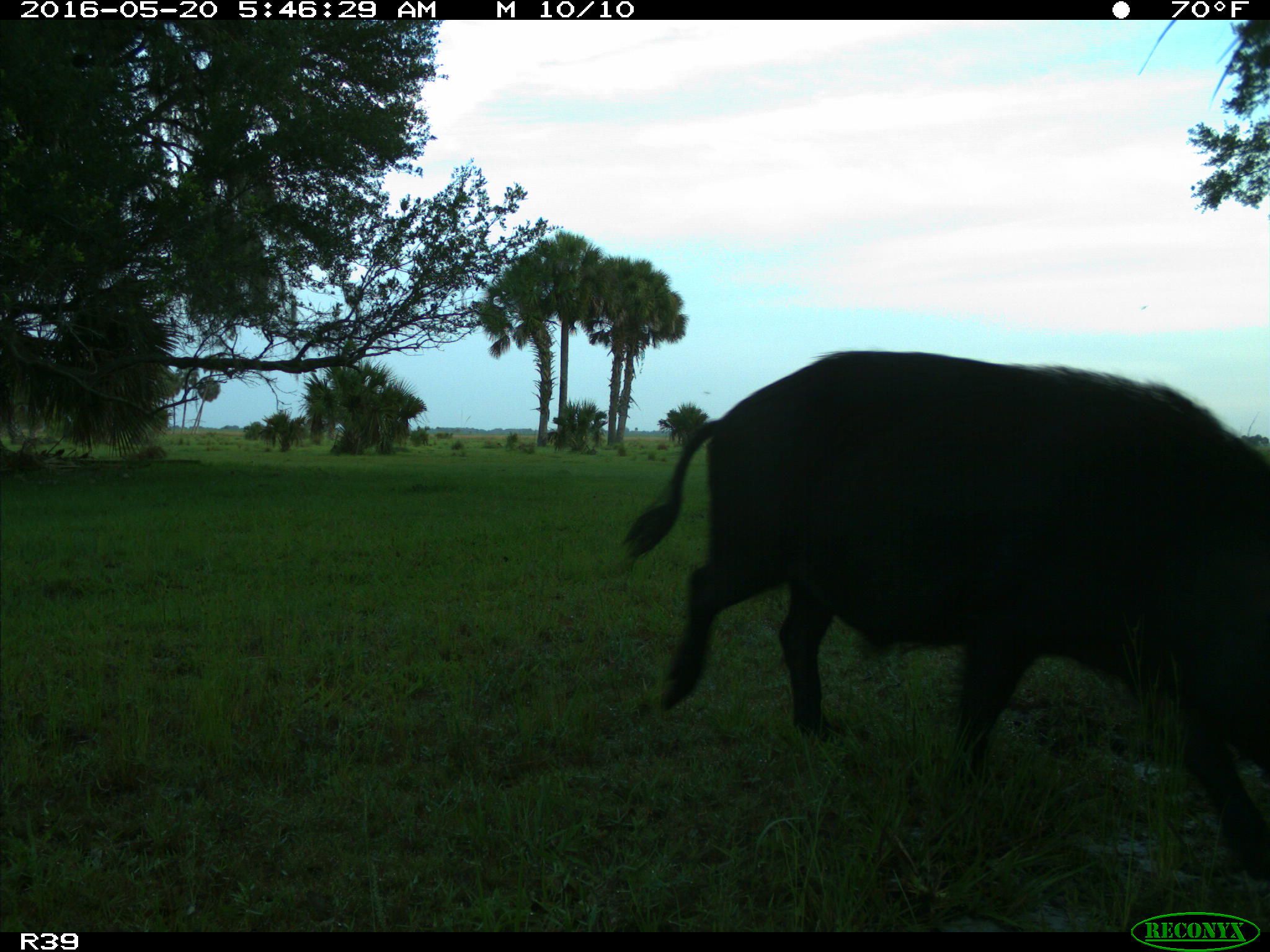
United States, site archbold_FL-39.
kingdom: Animalia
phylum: Chordata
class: Mammalia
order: Artiodactyla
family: Suidae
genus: Sus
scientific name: Sus scrofa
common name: wild boar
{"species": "Sus scrofa (wild boar)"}